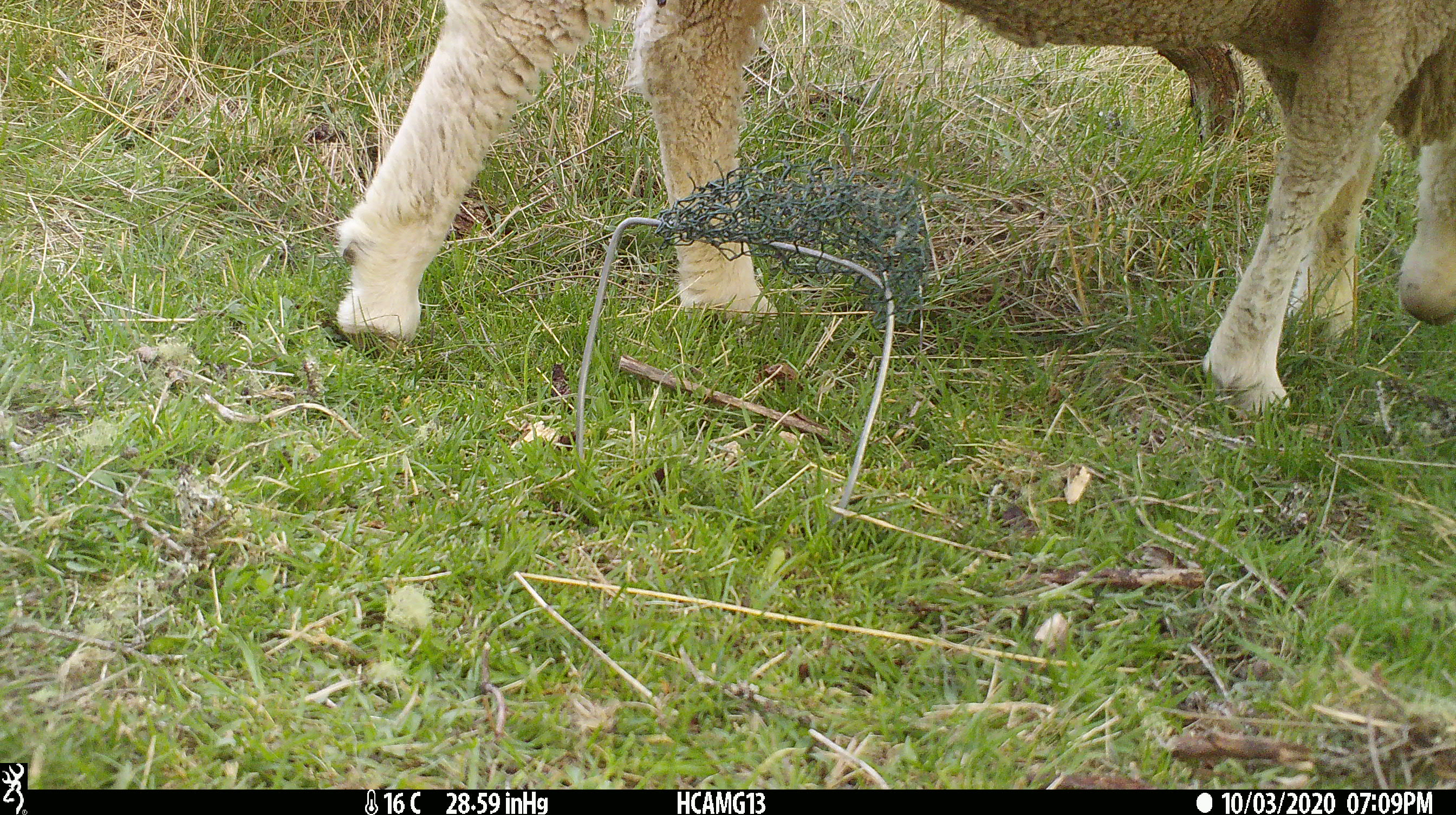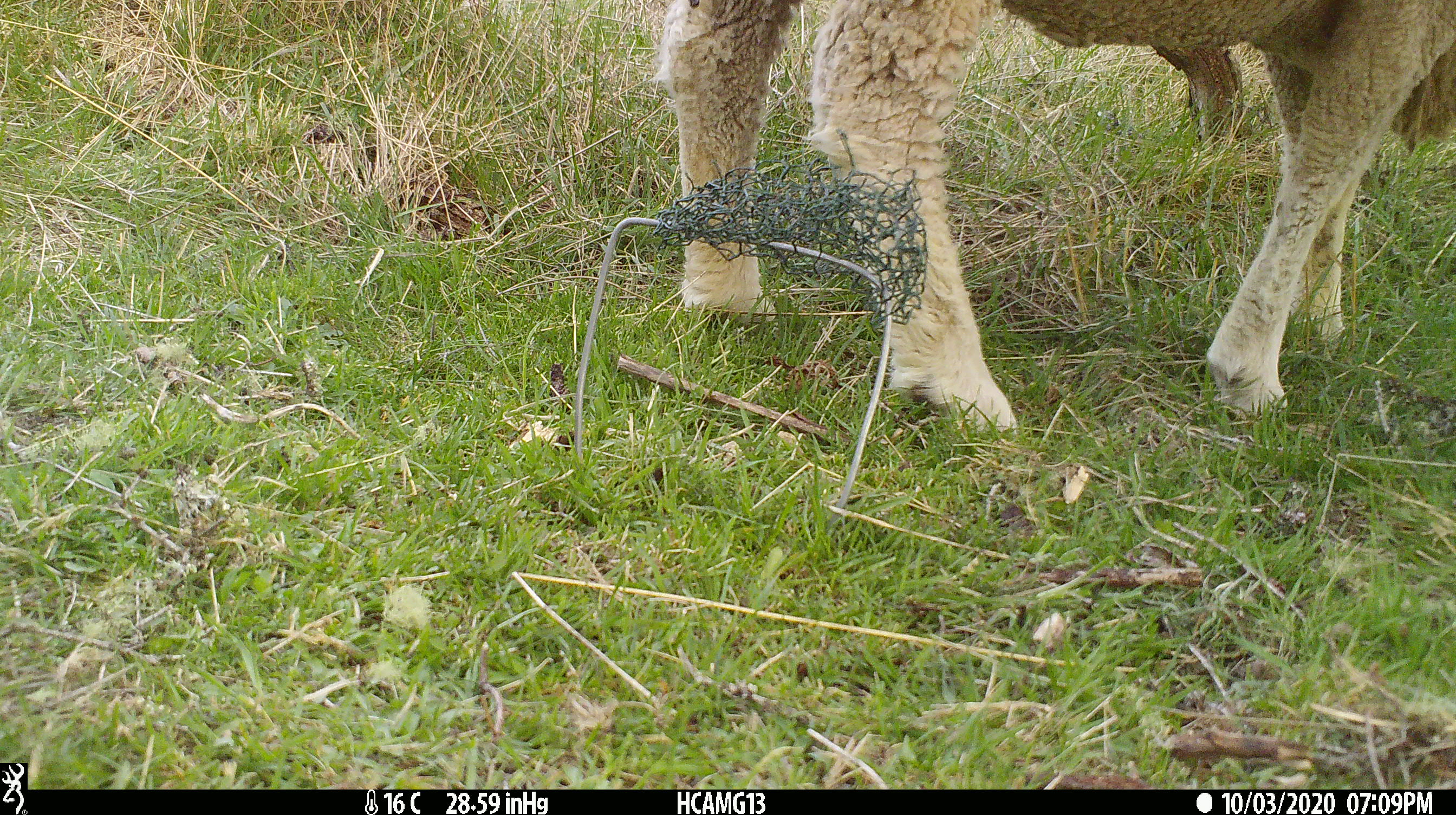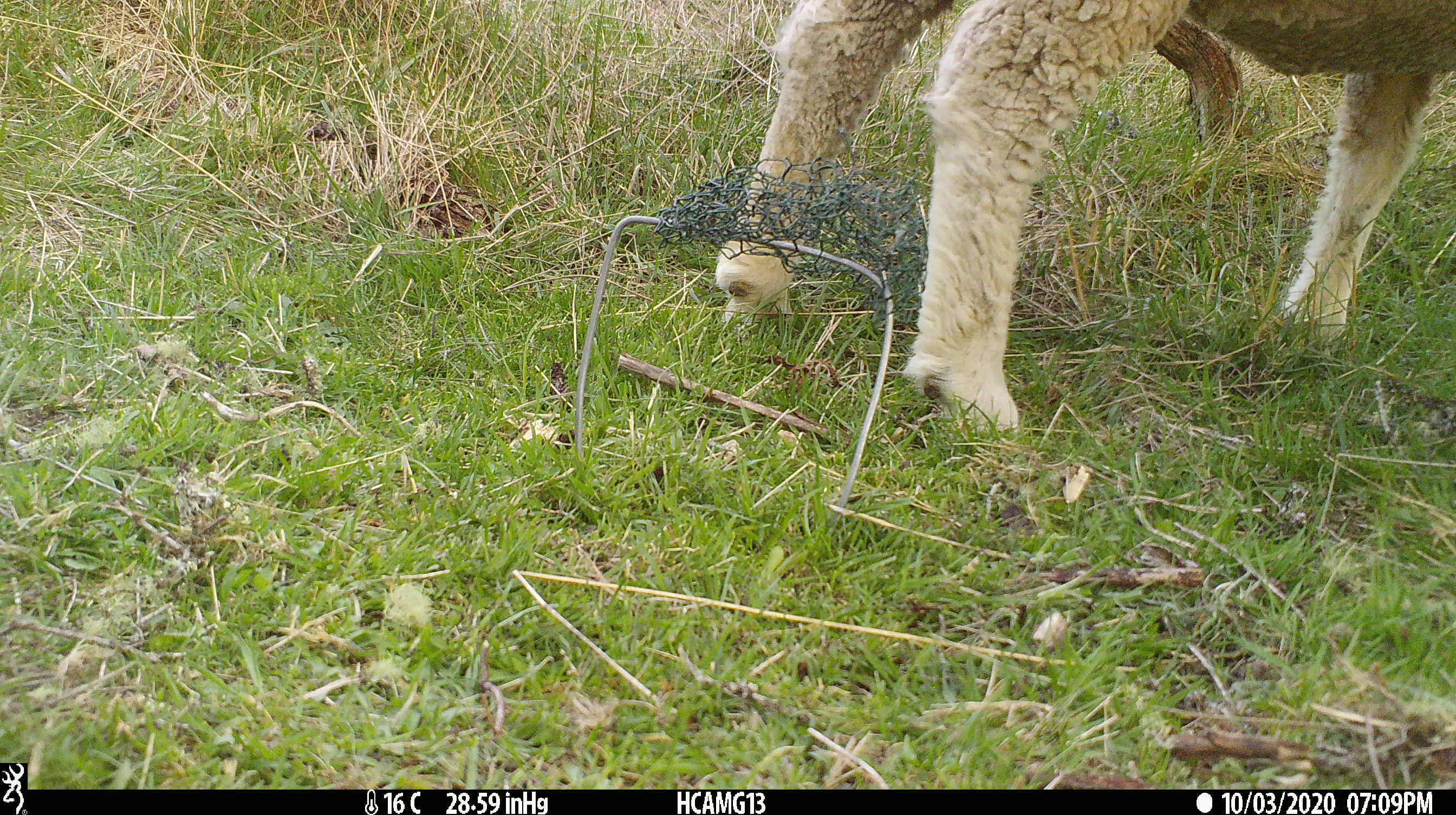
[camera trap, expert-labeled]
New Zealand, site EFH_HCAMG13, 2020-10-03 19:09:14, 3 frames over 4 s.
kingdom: Animalia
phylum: Chordata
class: Mammalia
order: Artiodactyla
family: Bovidae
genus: Ovis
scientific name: Ovis aries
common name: domestic sheep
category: sheep